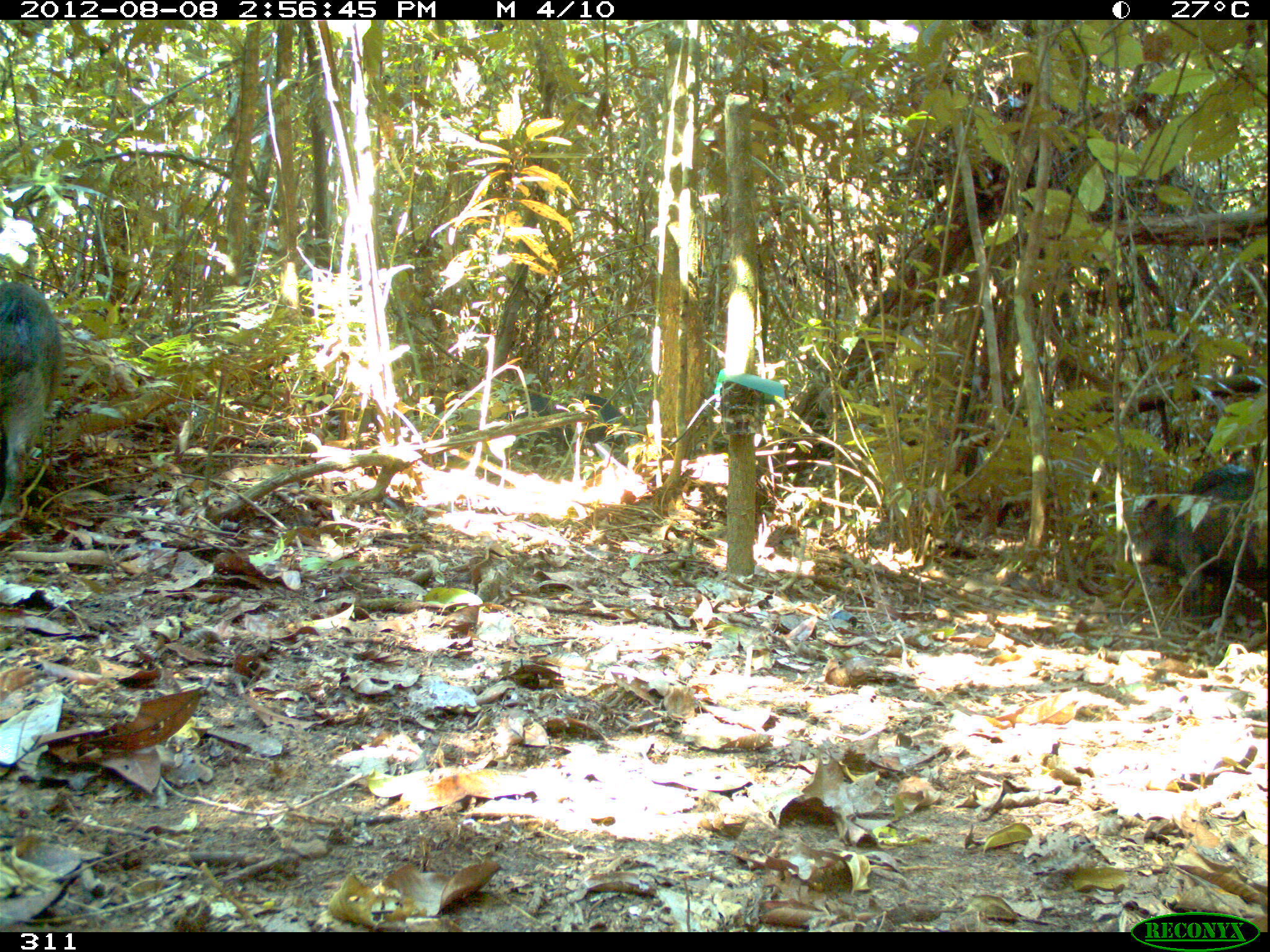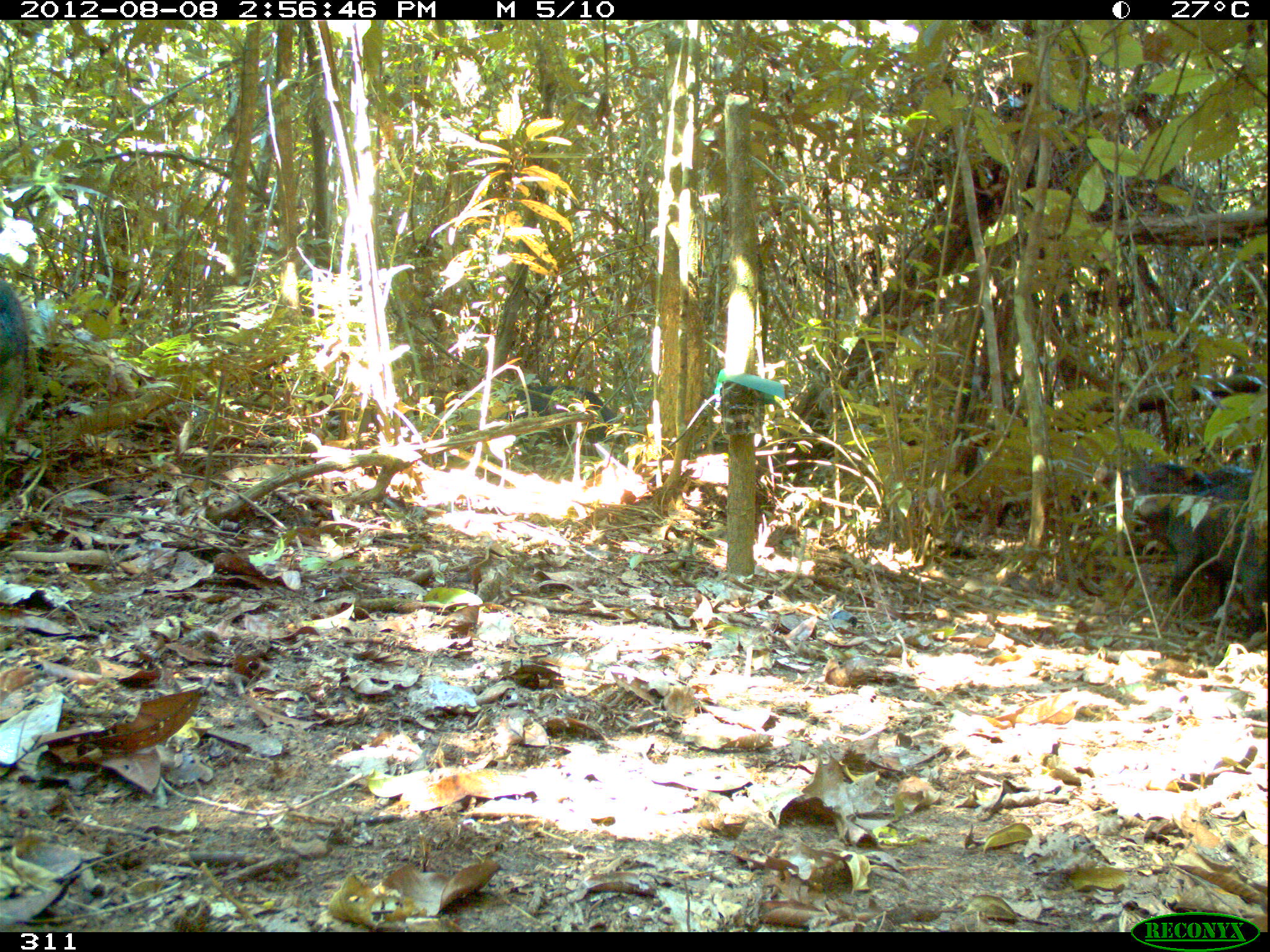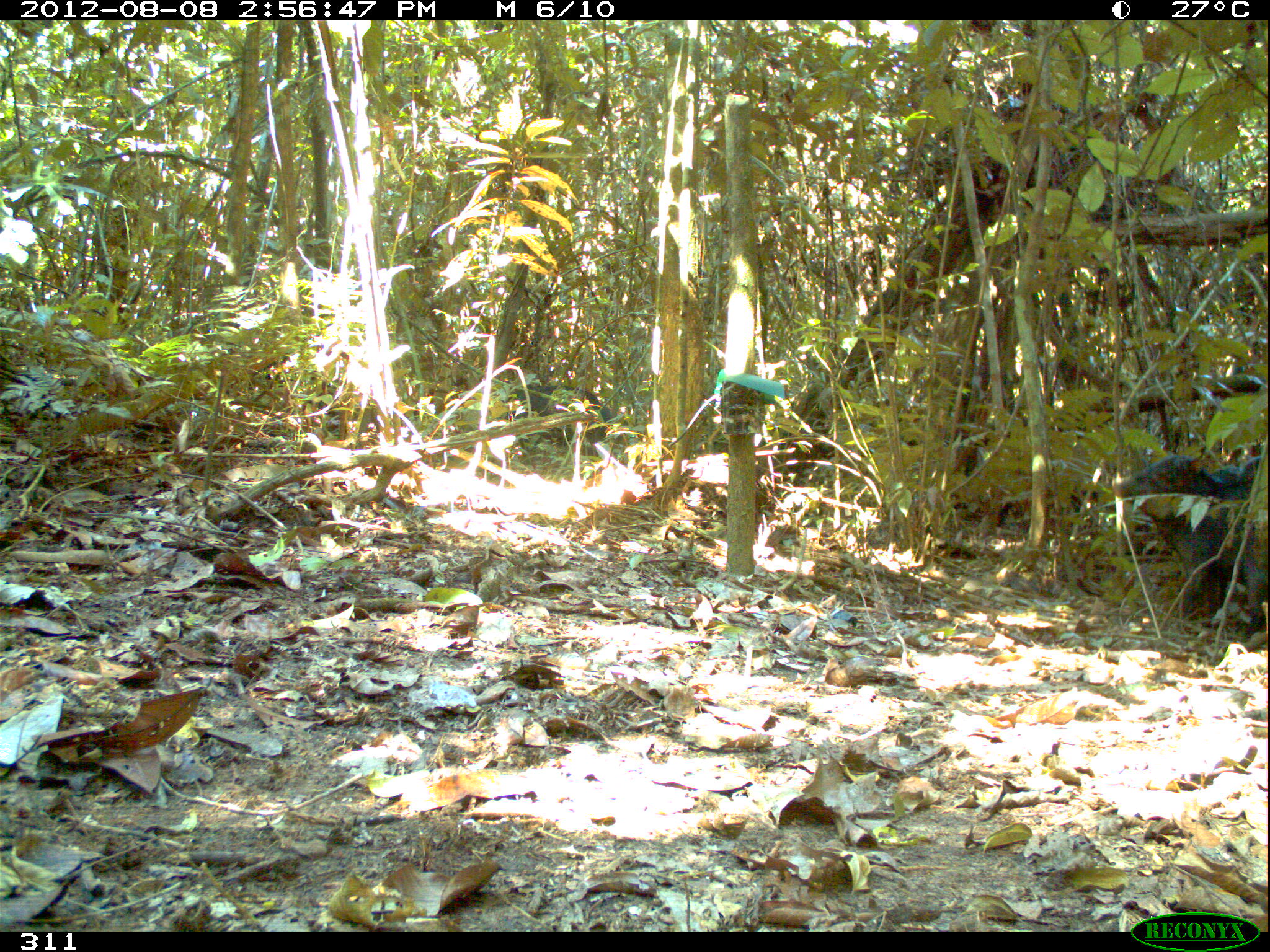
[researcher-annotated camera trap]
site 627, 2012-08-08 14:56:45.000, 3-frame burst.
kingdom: Animalia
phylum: Chordata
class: Mammalia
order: Artiodactyla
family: Tayassuidae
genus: Tayassu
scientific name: Tayassu pecari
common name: white-lipped peccary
Tayassu pecari (white-lipped peccary).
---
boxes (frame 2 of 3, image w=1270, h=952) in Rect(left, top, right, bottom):
tayassu pecari: Rect(1088, 436, 1270, 650); Rect(499, 381, 623, 456); Rect(0, 273, 25, 497); Rect(304, 378, 384, 443)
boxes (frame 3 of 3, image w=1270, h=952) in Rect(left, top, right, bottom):
tayassu pecari: Rect(1116, 454, 1267, 627); Rect(503, 382, 609, 455); Rect(308, 389, 381, 434)